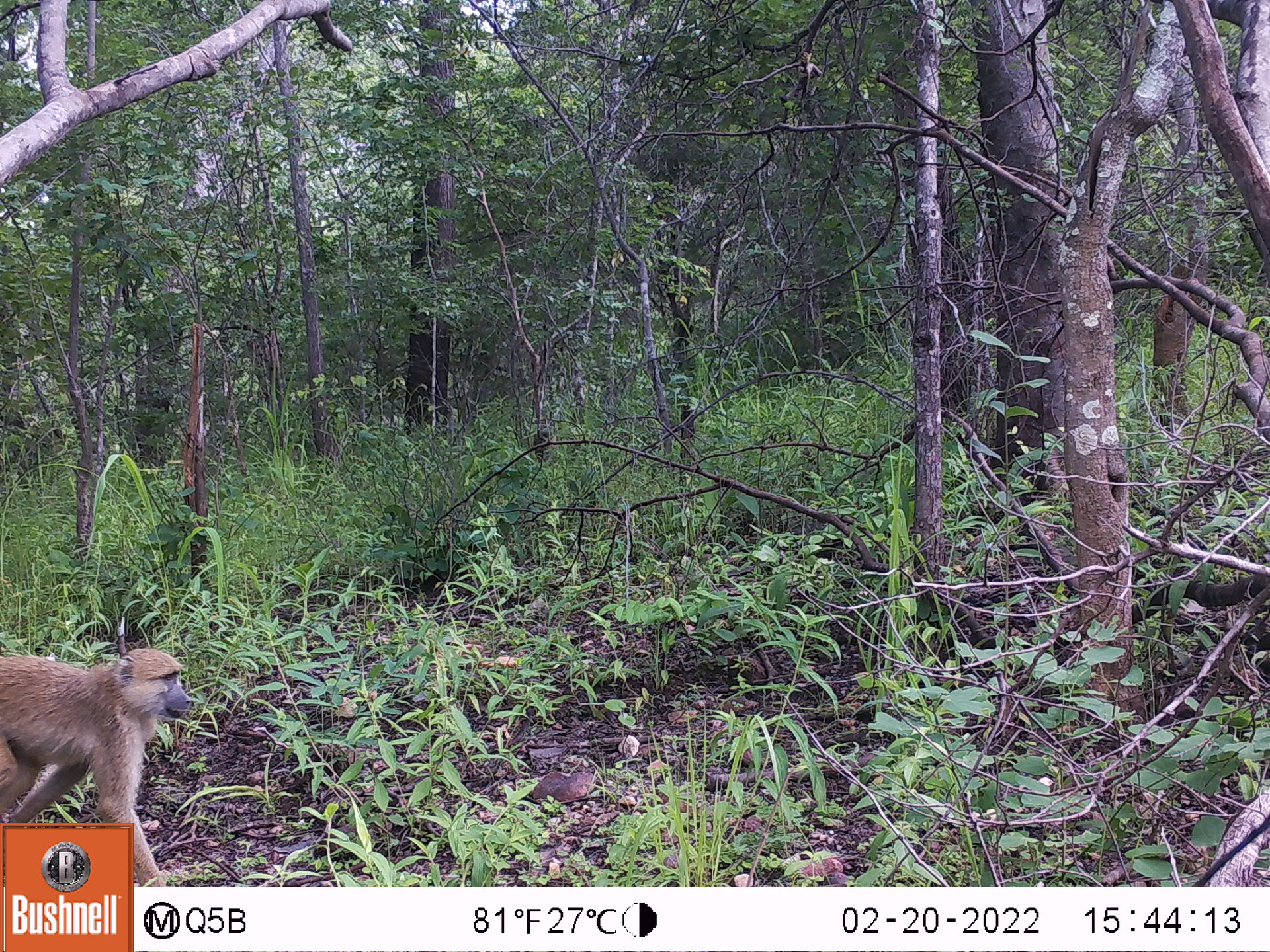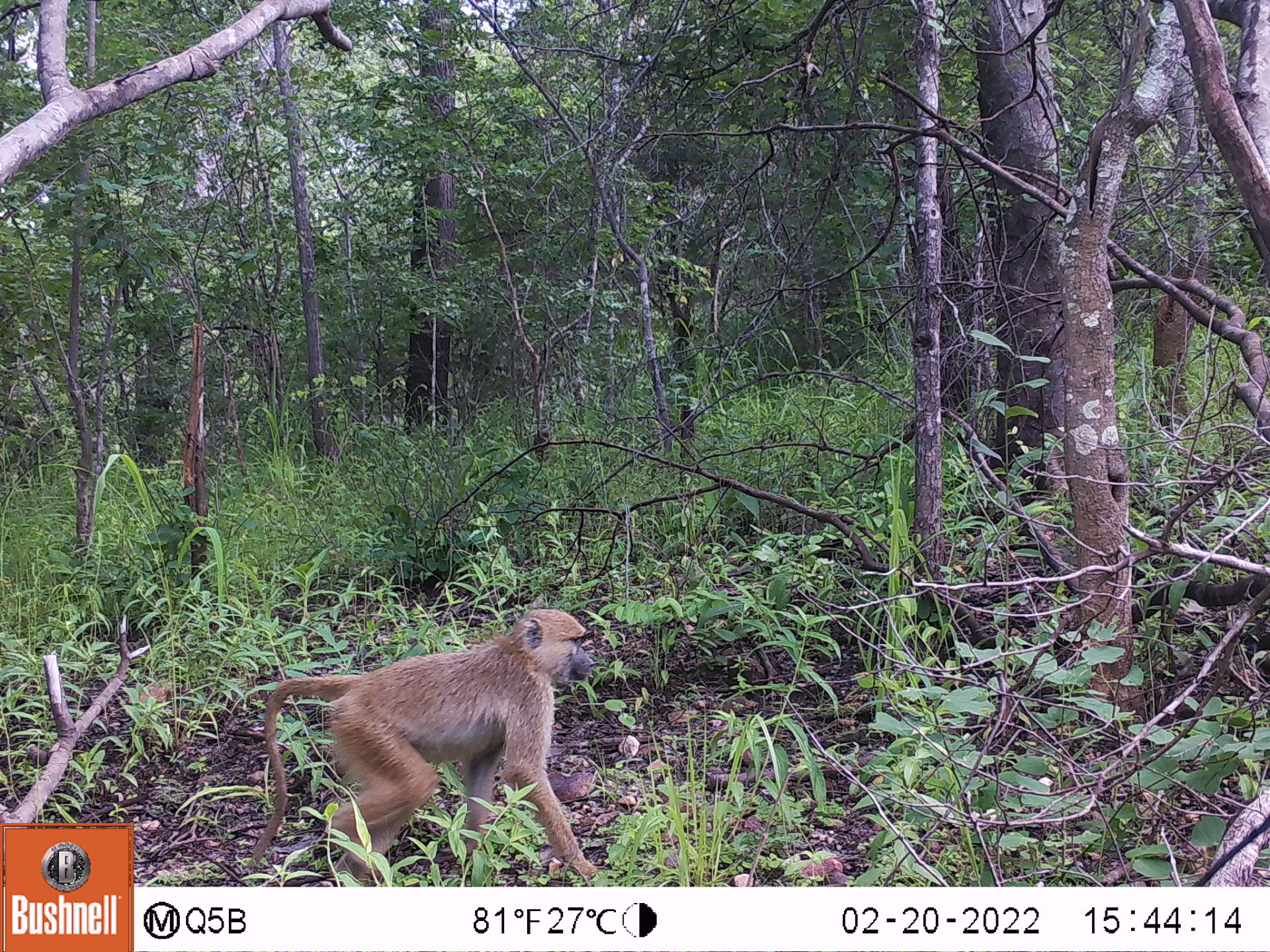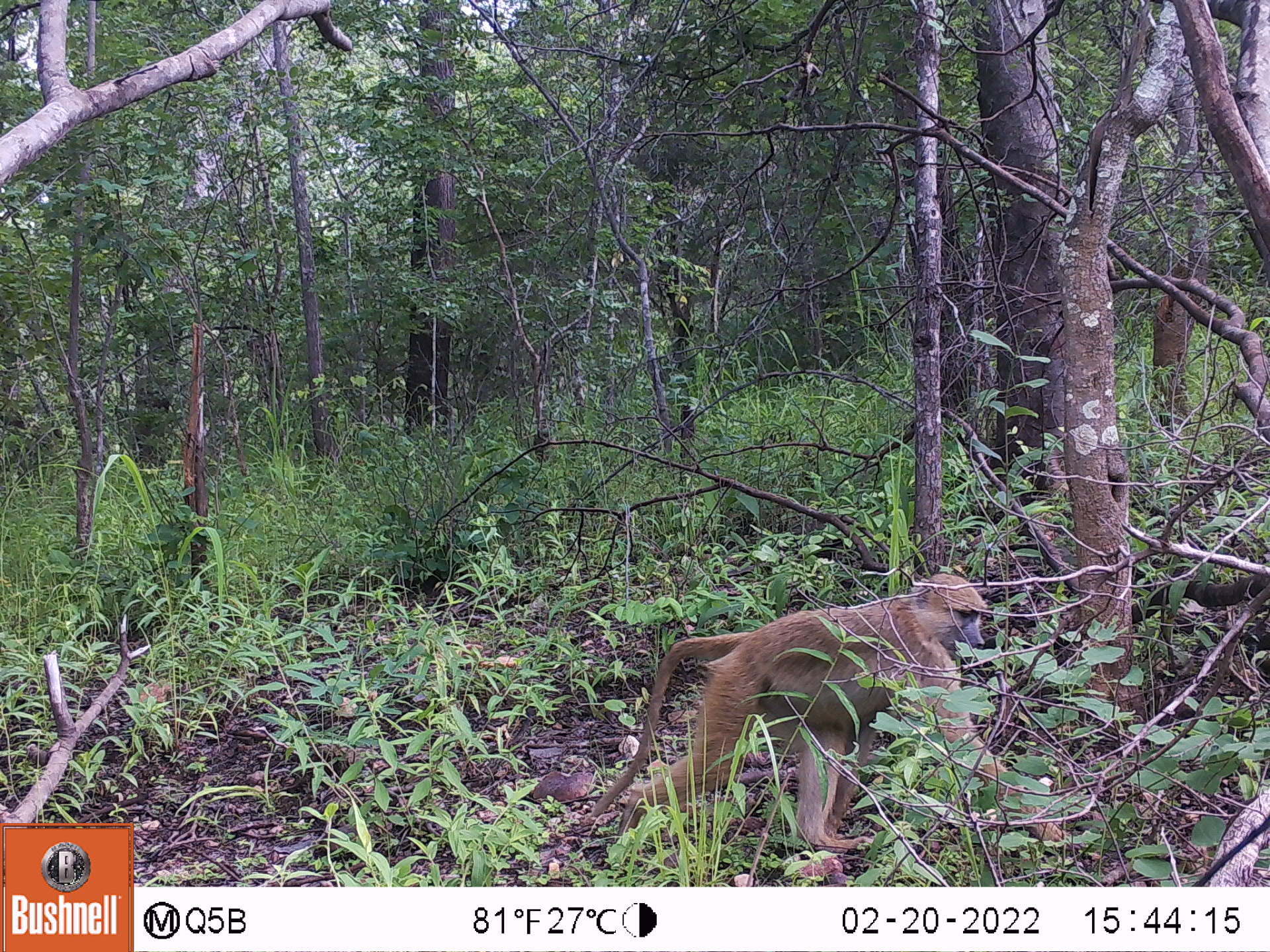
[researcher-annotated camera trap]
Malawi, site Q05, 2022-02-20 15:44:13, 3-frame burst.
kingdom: Animalia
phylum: Chordata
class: Mammalia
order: Primates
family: Cercopithecidae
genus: Papio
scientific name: Papio cynocephalus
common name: yellow baboon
Yellow baboon (Papio cynocephalus), count 1.